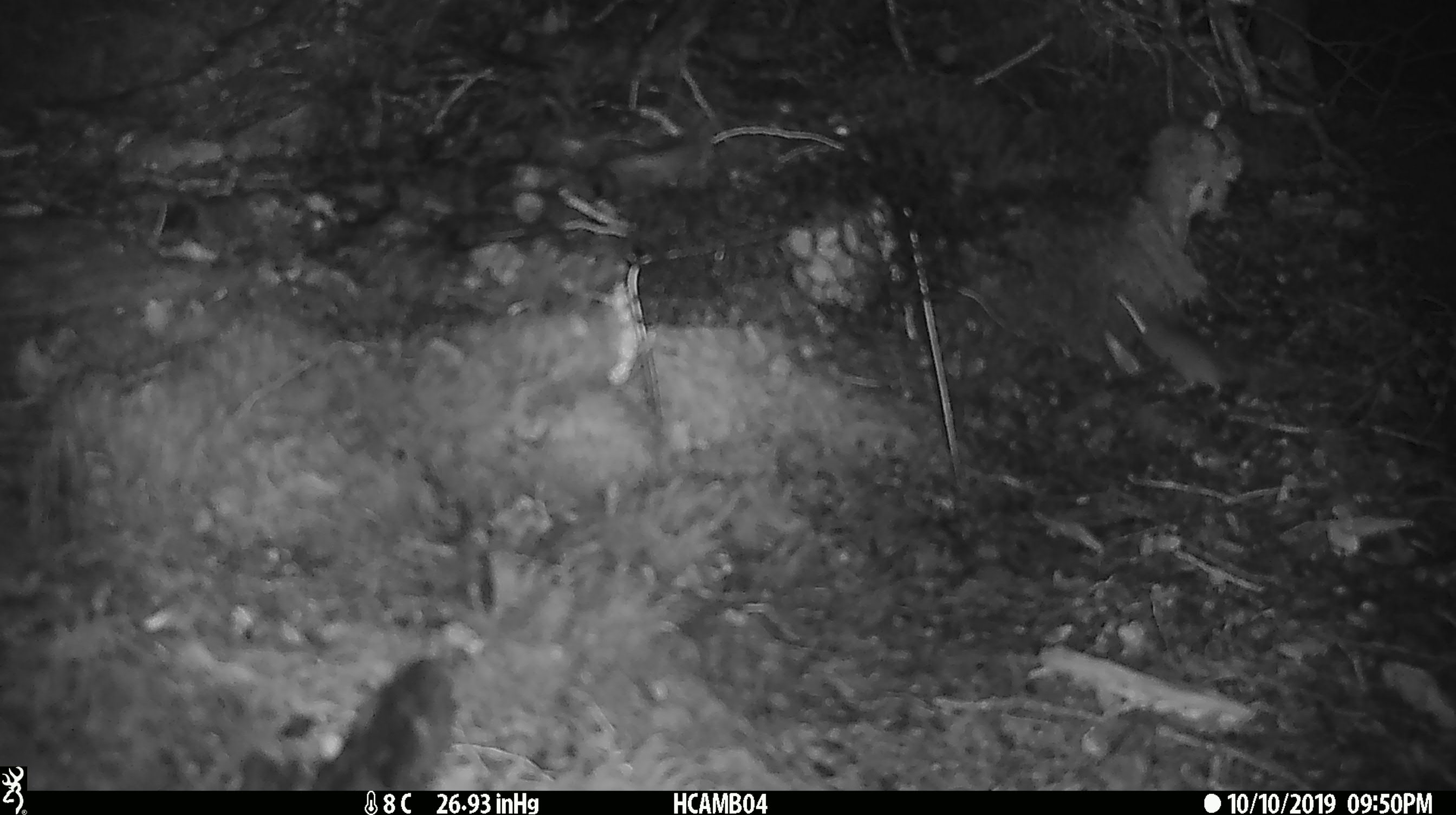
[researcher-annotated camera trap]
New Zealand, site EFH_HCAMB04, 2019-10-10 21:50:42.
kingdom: Animalia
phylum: Chordata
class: Mammalia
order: Rodentia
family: Muridae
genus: Mus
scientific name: Mus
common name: mouse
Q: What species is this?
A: Mouse (Mus).